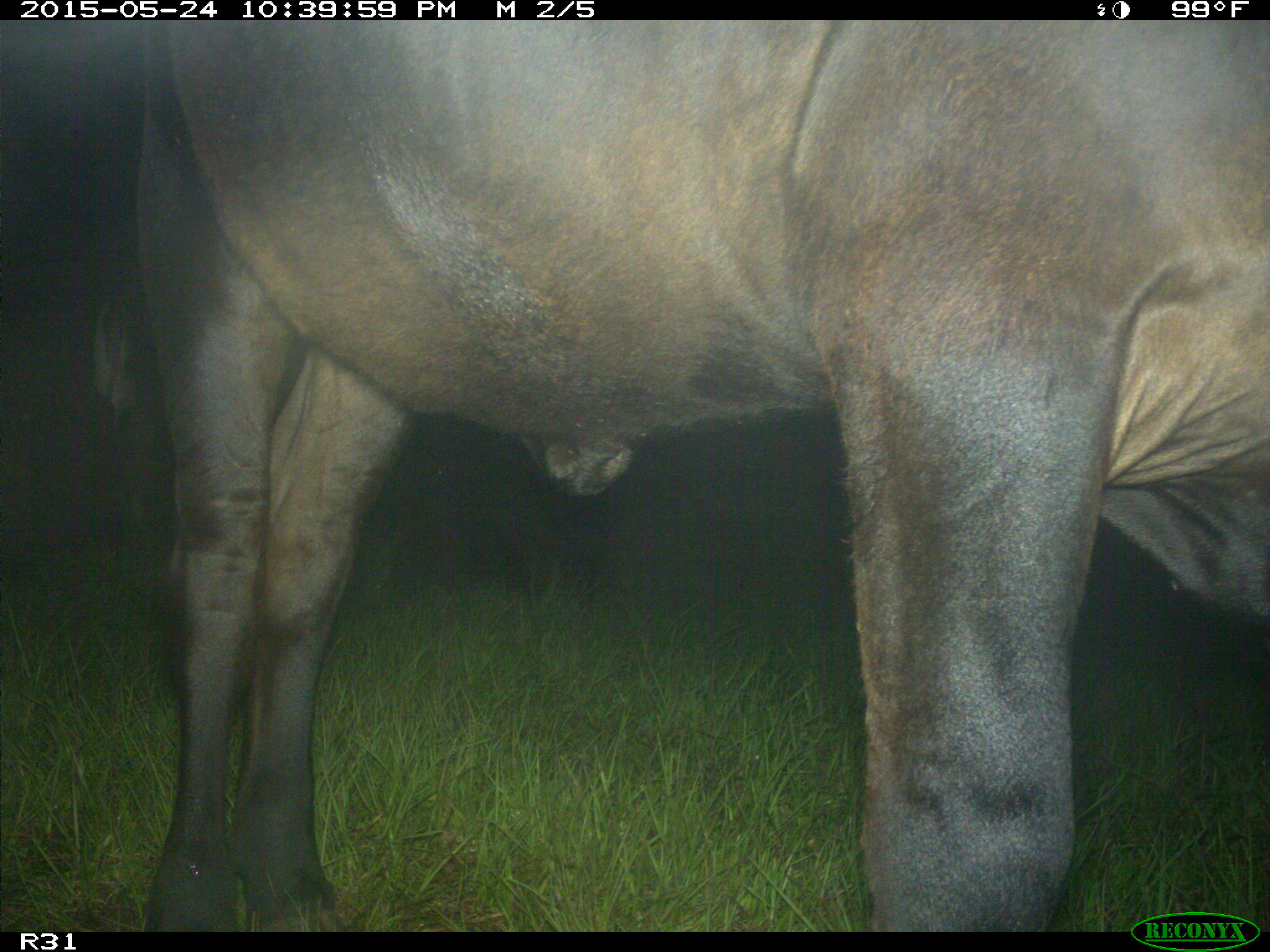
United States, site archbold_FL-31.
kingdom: Animalia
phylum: Chordata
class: Mammalia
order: Artiodactyla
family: Bovidae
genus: Bos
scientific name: Bos taurus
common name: domestic cow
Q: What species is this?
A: Bos taurus (domestic cow).